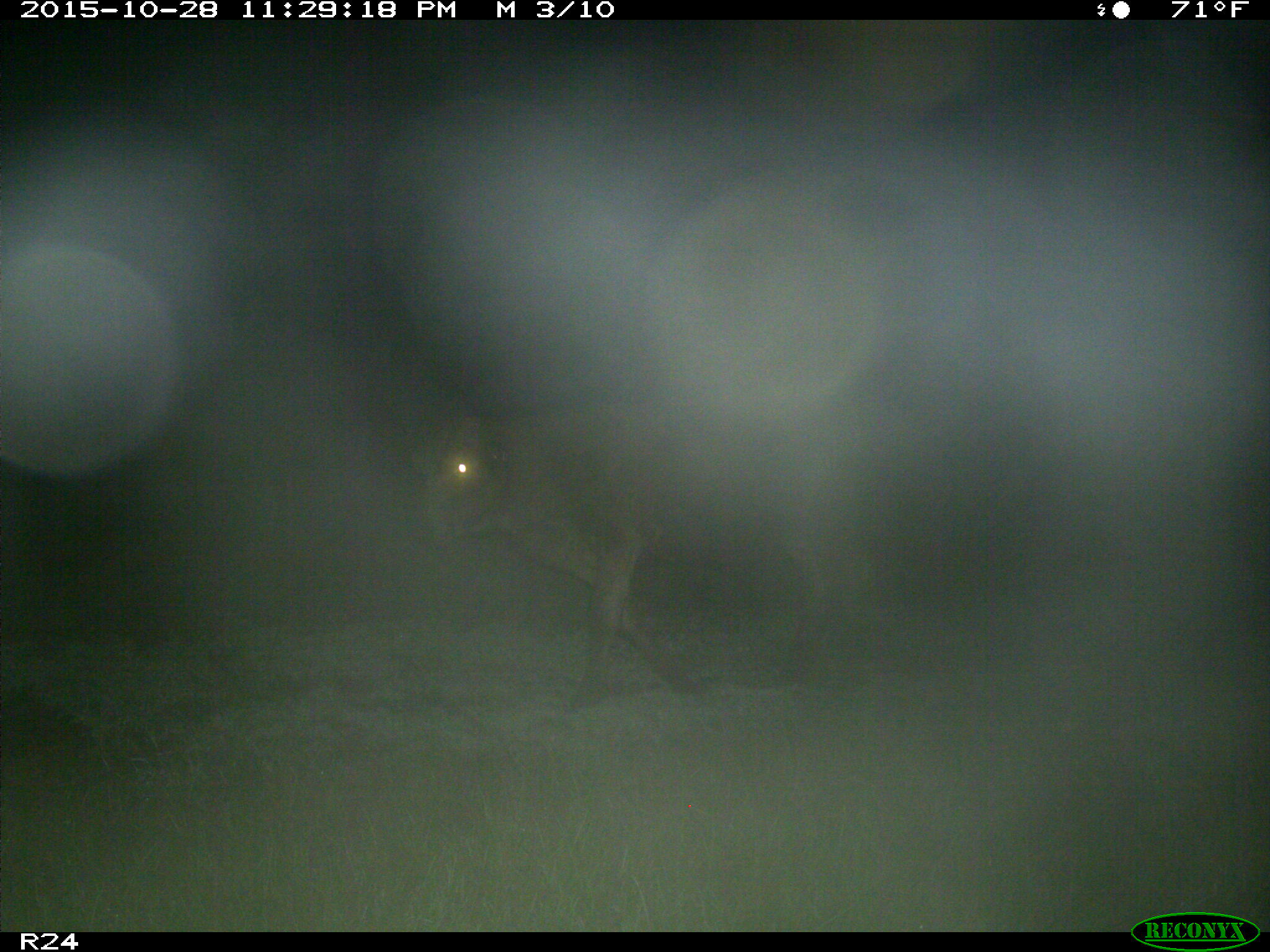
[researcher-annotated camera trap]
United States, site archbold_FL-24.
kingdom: Animalia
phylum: Chordata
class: Mammalia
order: Artiodactyla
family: Bovidae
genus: Bos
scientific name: Bos taurus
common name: domestic cow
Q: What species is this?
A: Bos taurus (domestic cow).